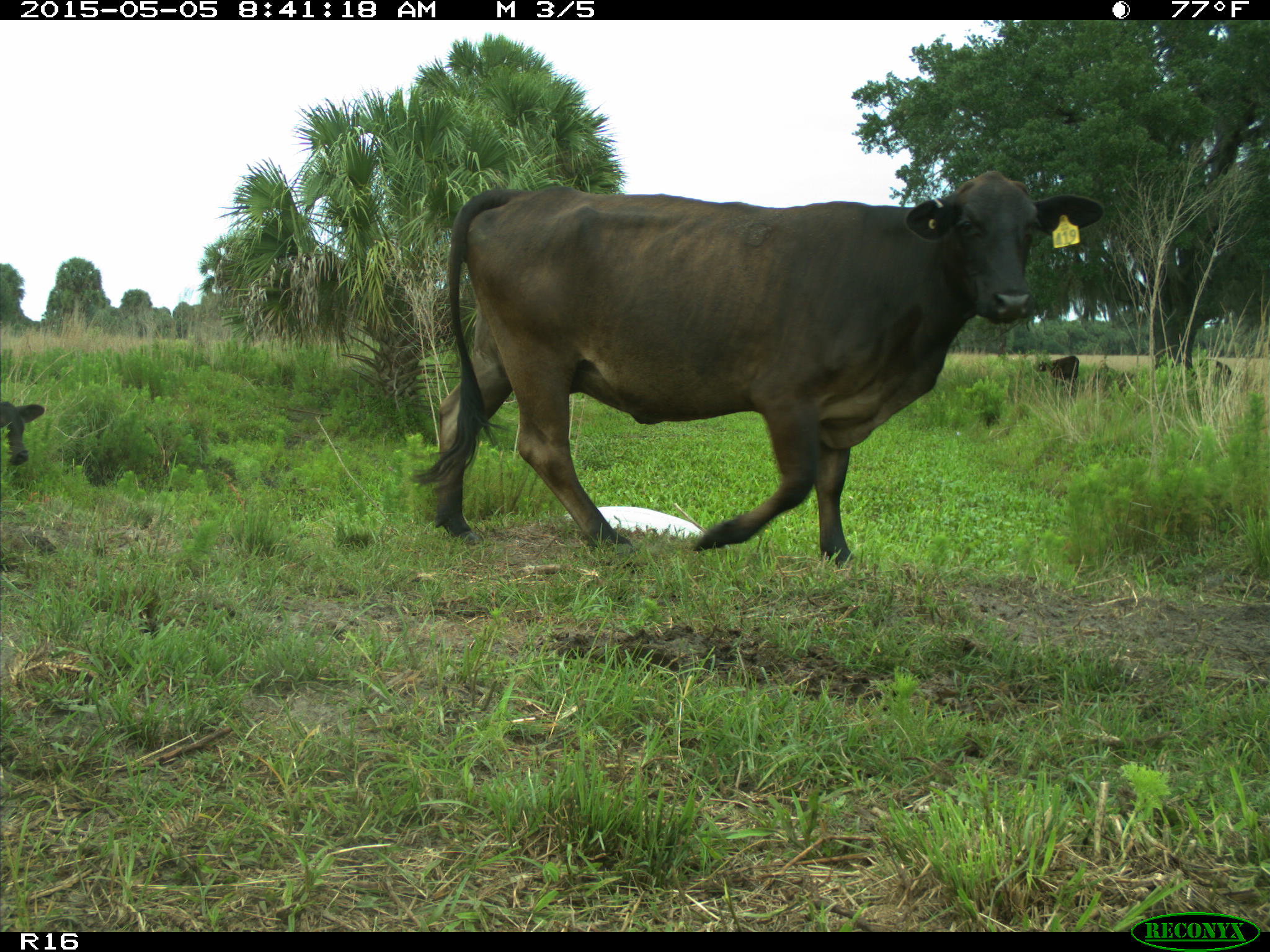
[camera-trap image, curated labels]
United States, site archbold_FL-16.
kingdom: Animalia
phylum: Chordata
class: Mammalia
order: Artiodactyla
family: Bovidae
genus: Bos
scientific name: Bos taurus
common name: domestic cow